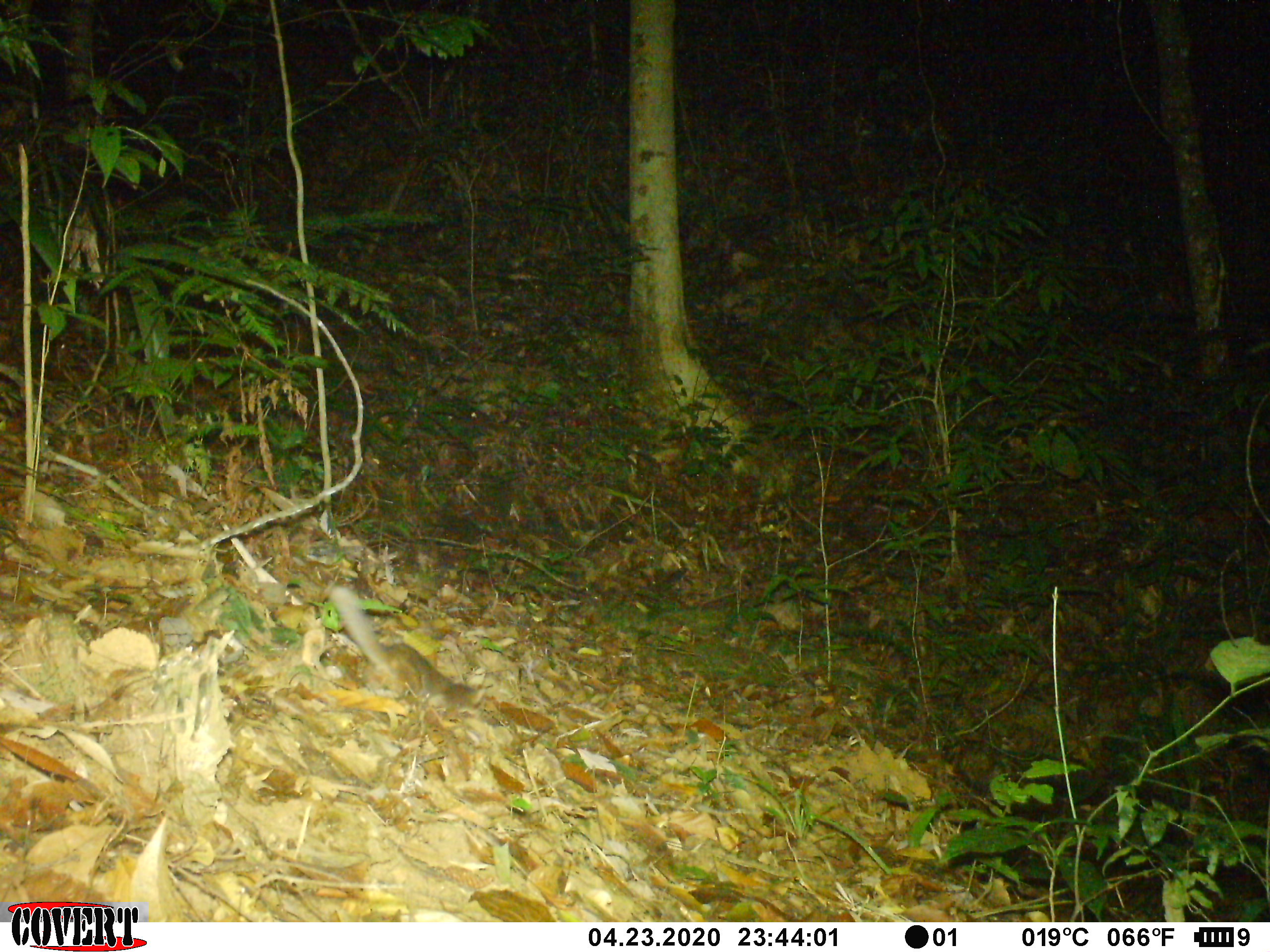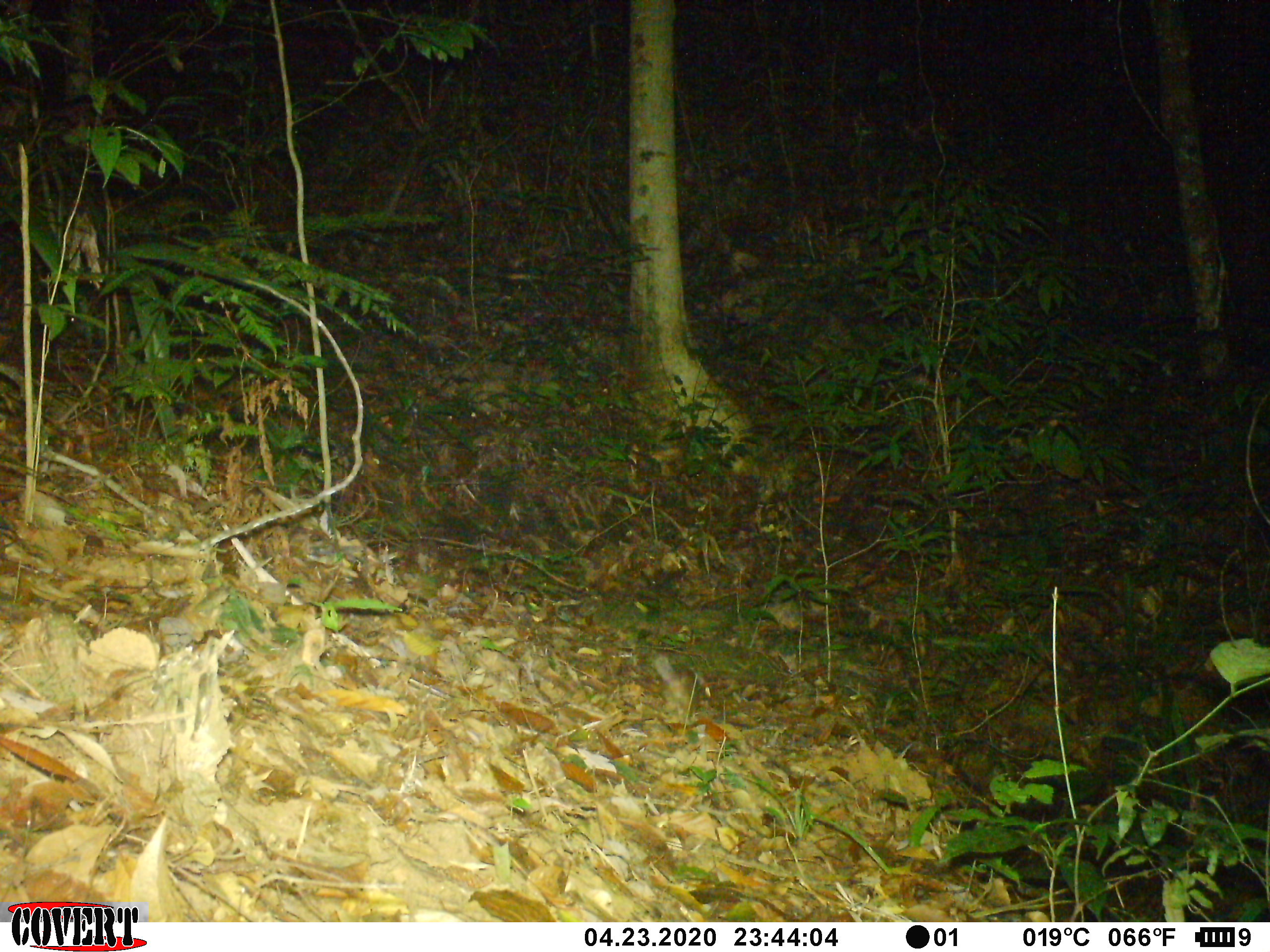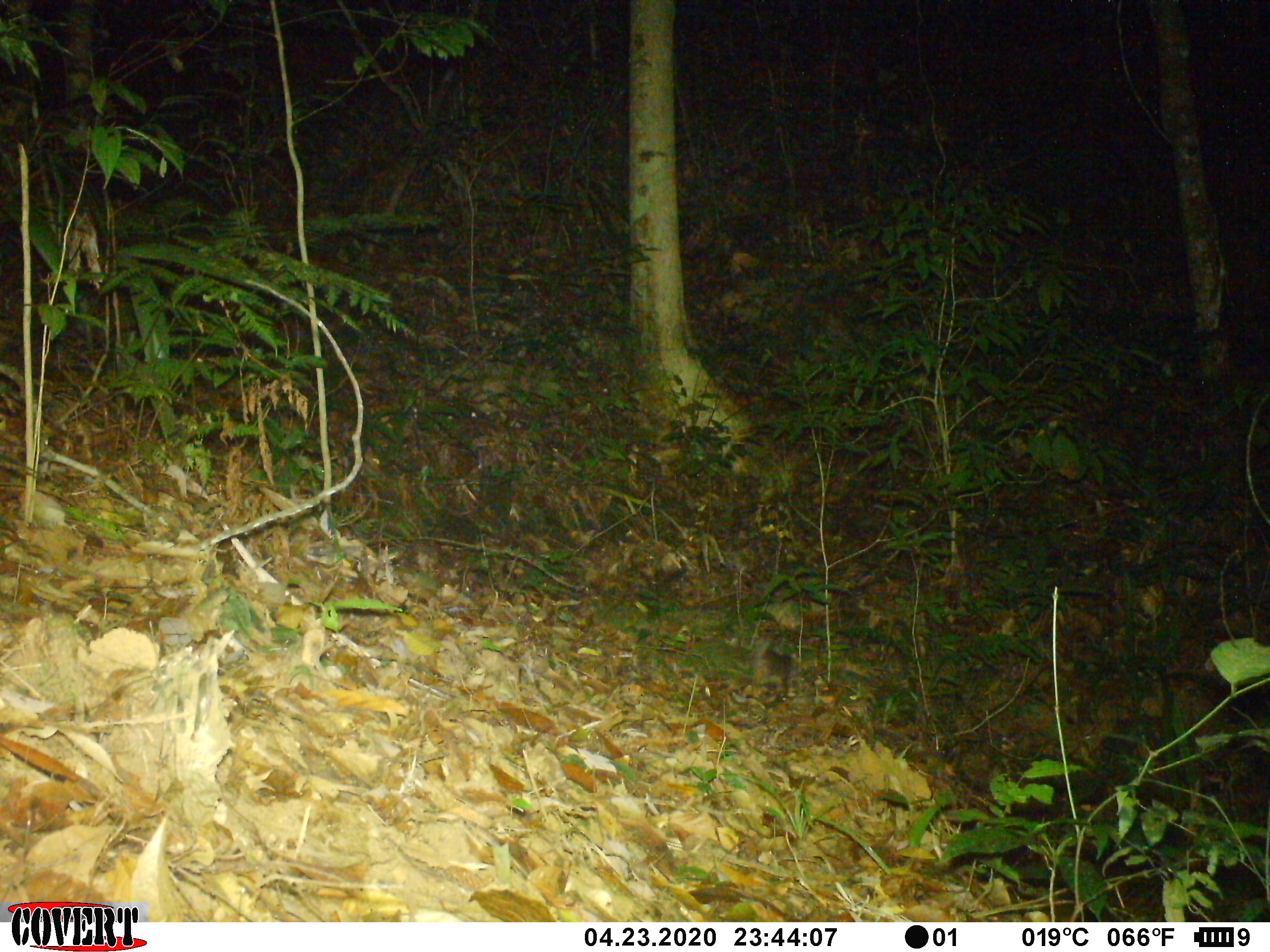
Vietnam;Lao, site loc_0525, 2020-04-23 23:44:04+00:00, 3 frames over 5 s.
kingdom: Animalia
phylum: Chordata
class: Mammalia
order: Carnivora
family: Mustelidae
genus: Melogale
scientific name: Melogale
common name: ferret badger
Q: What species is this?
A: Ferret badger (Melogale).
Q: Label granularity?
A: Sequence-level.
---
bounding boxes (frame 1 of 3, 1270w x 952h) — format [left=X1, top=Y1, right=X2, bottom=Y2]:
ferret badger: [left=328, top=585, right=487, bottom=746]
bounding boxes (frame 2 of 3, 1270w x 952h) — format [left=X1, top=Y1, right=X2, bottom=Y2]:
ferret badger: [left=652, top=655, right=698, bottom=726]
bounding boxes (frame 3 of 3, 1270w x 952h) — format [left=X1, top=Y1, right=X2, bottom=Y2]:
ferret badger: [left=751, top=639, right=801, bottom=701]